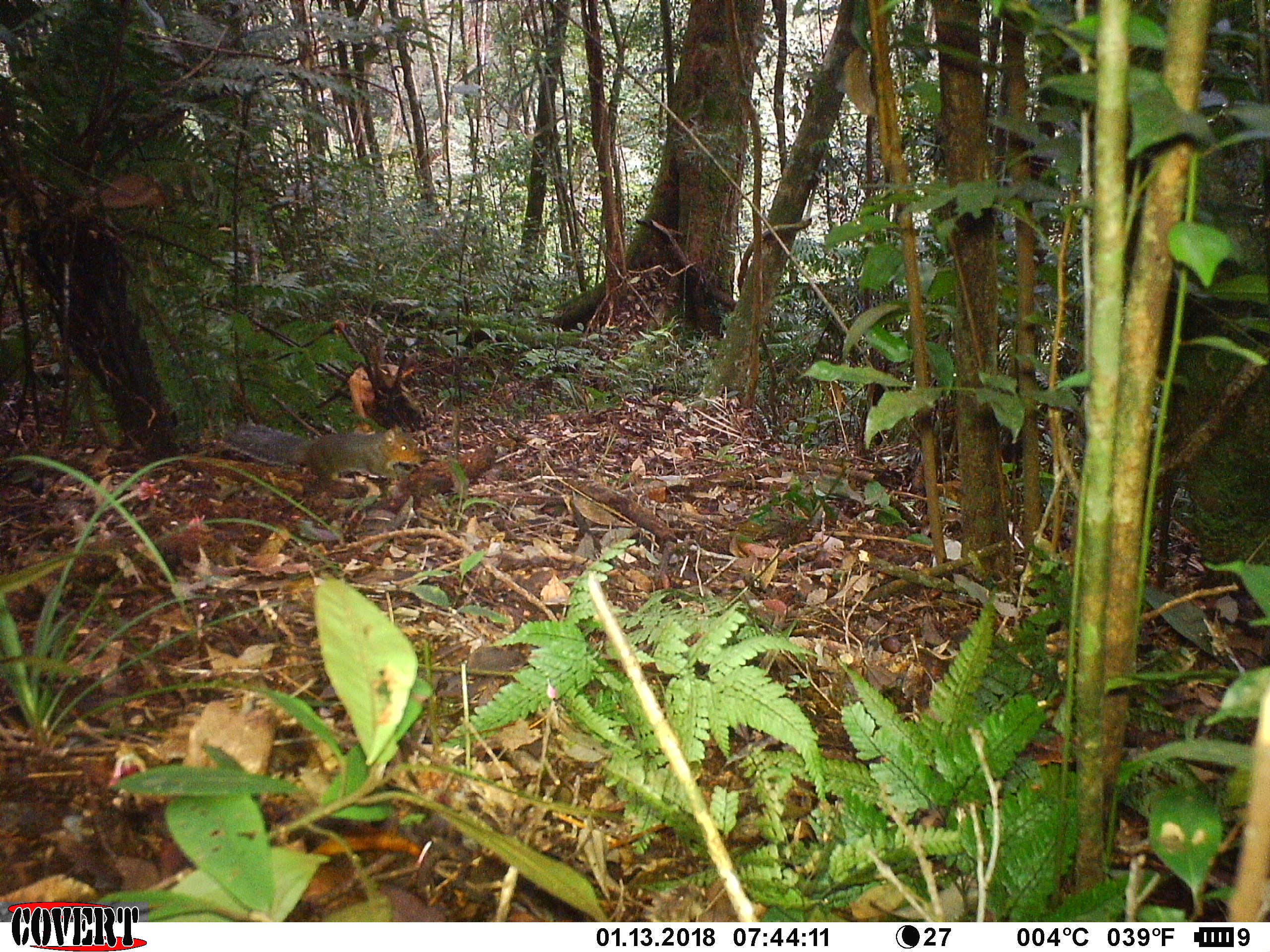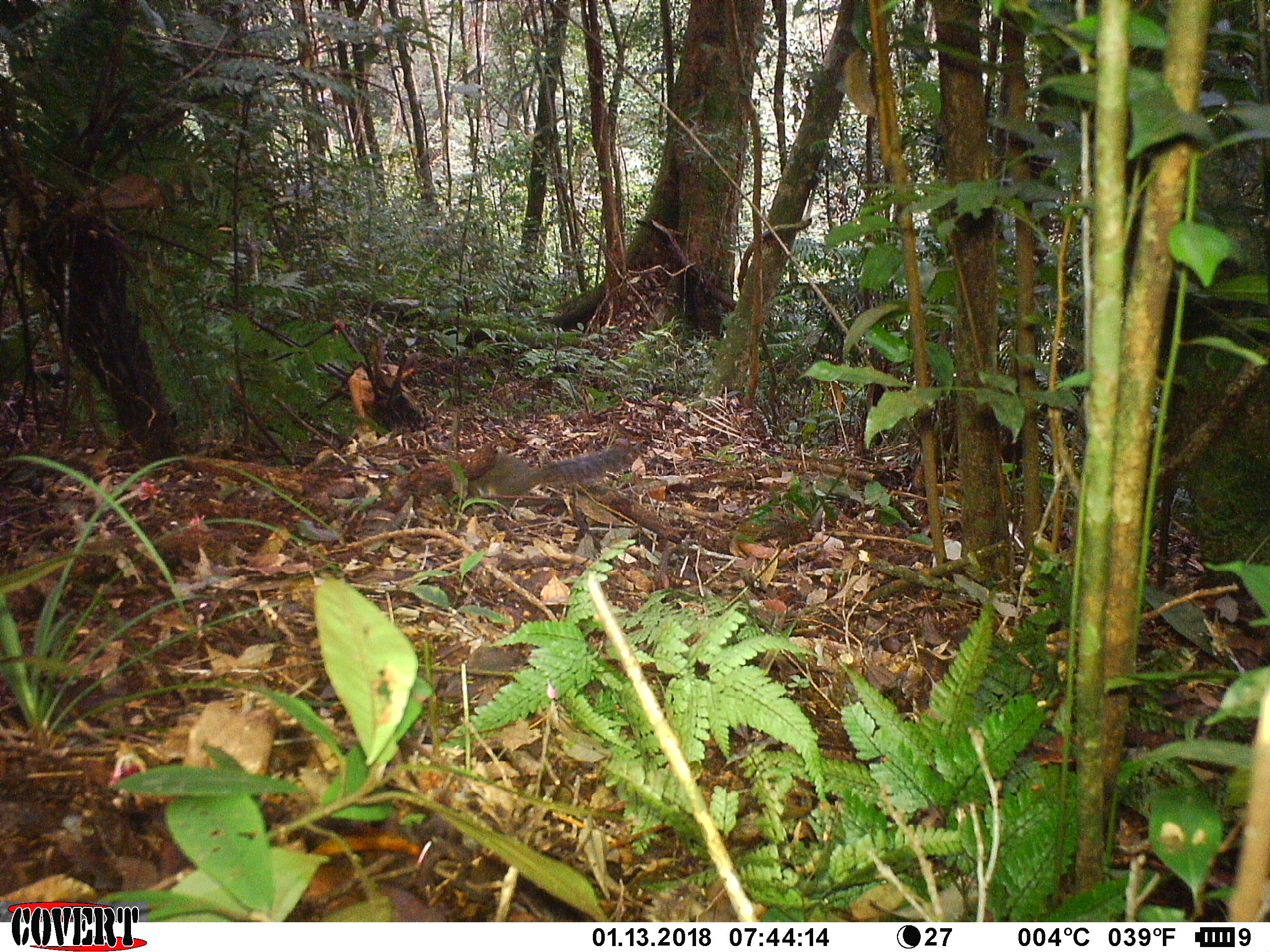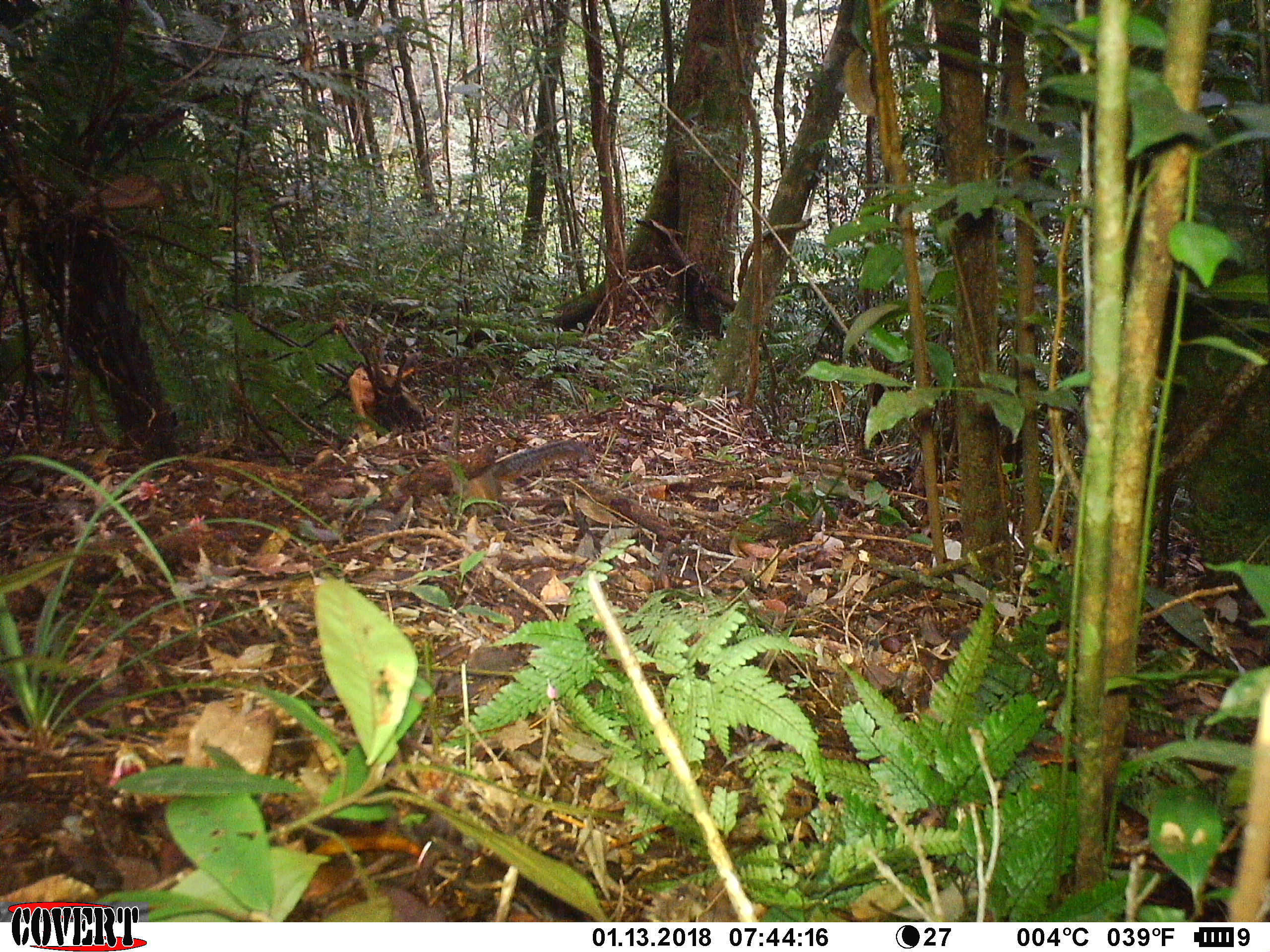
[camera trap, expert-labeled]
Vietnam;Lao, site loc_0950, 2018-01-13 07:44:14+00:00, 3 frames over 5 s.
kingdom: Animalia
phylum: Chordata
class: Mammalia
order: Rodentia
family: Sciuridae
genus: Dremomys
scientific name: Dremomys rufigenis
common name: red-cheeked squirrel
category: red cheeked squirrel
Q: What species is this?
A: Red cheeked squirrel (red-cheeked squirrel) (Dremomys rufigenis).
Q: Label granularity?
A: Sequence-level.